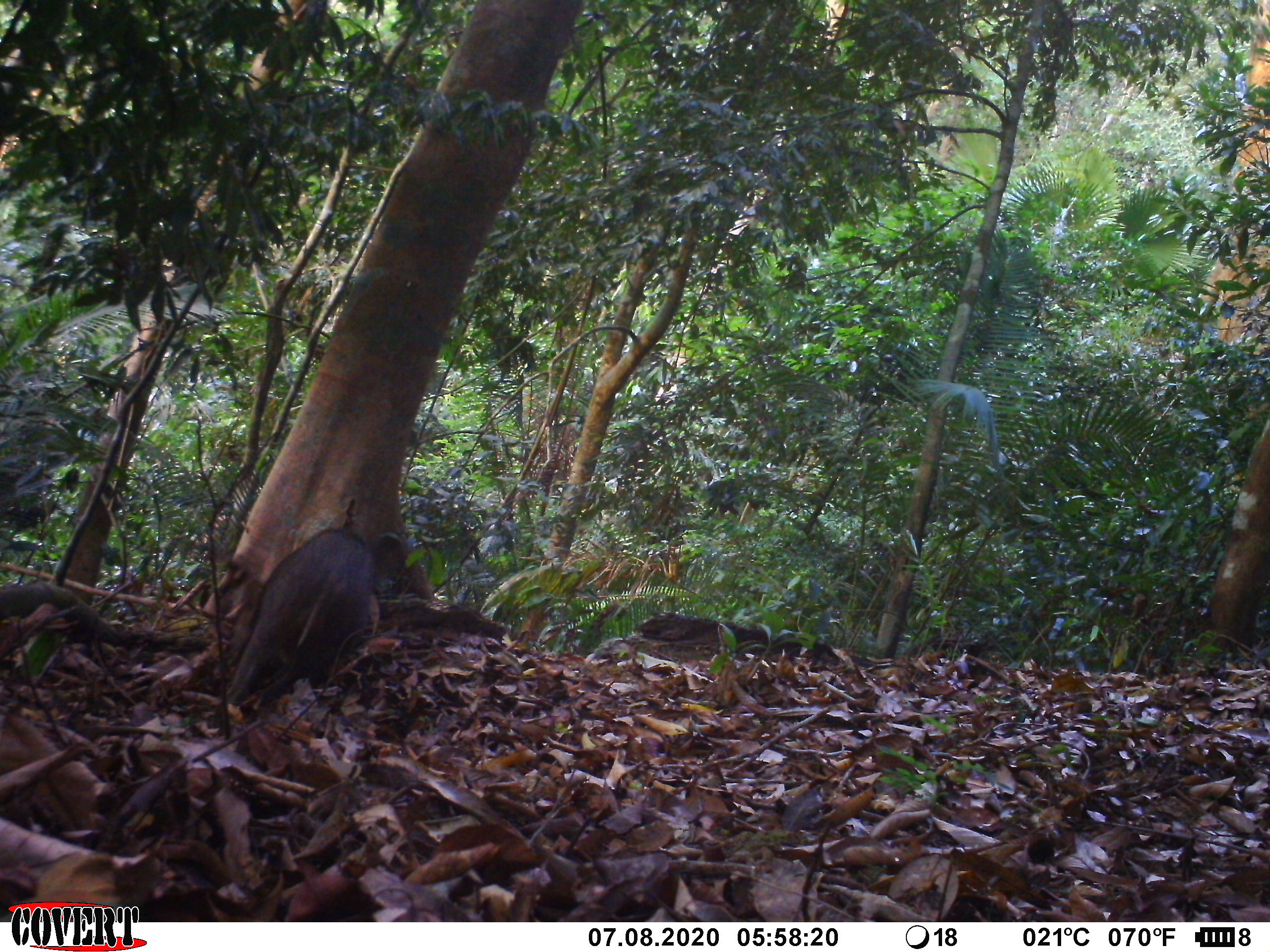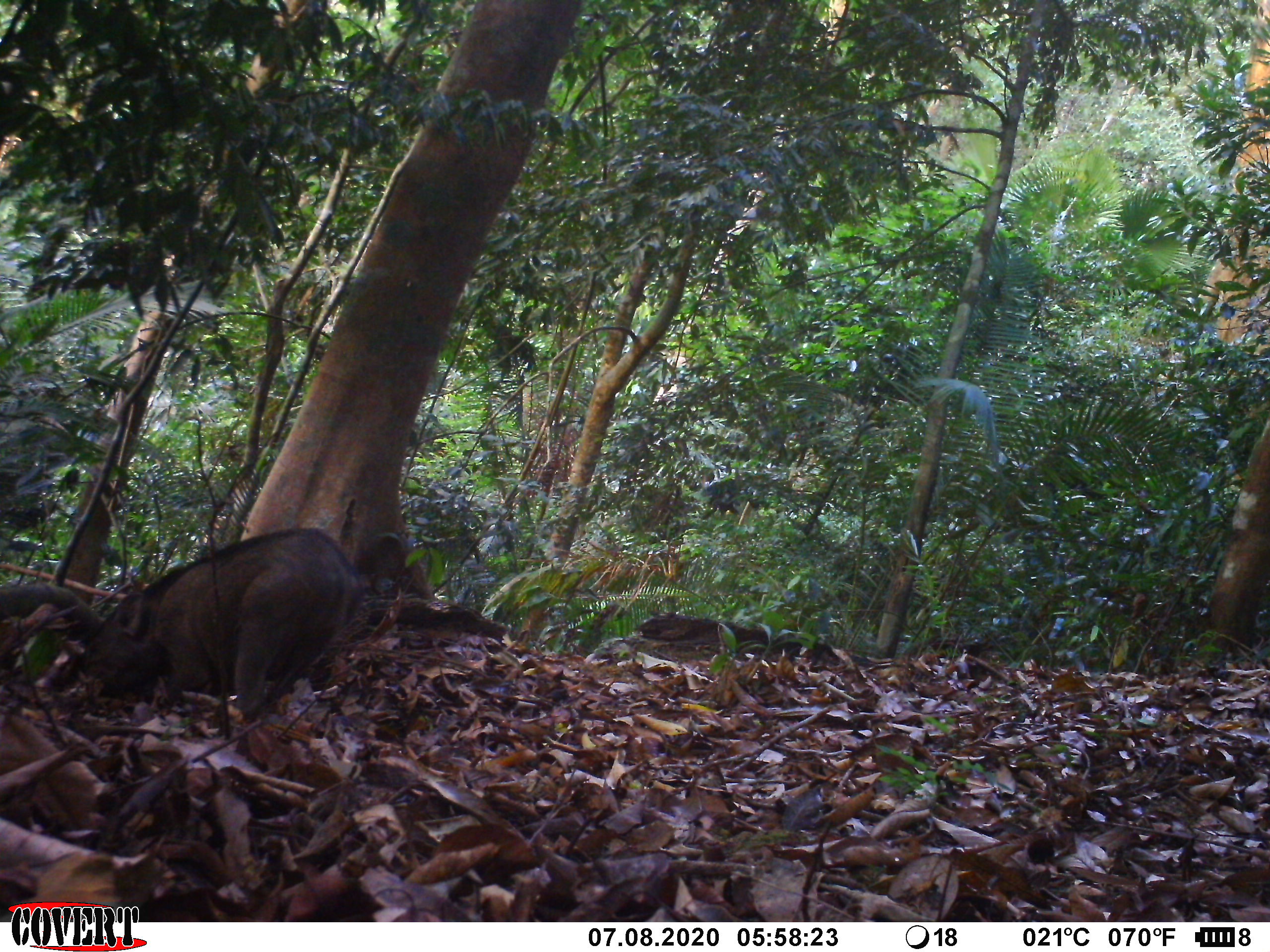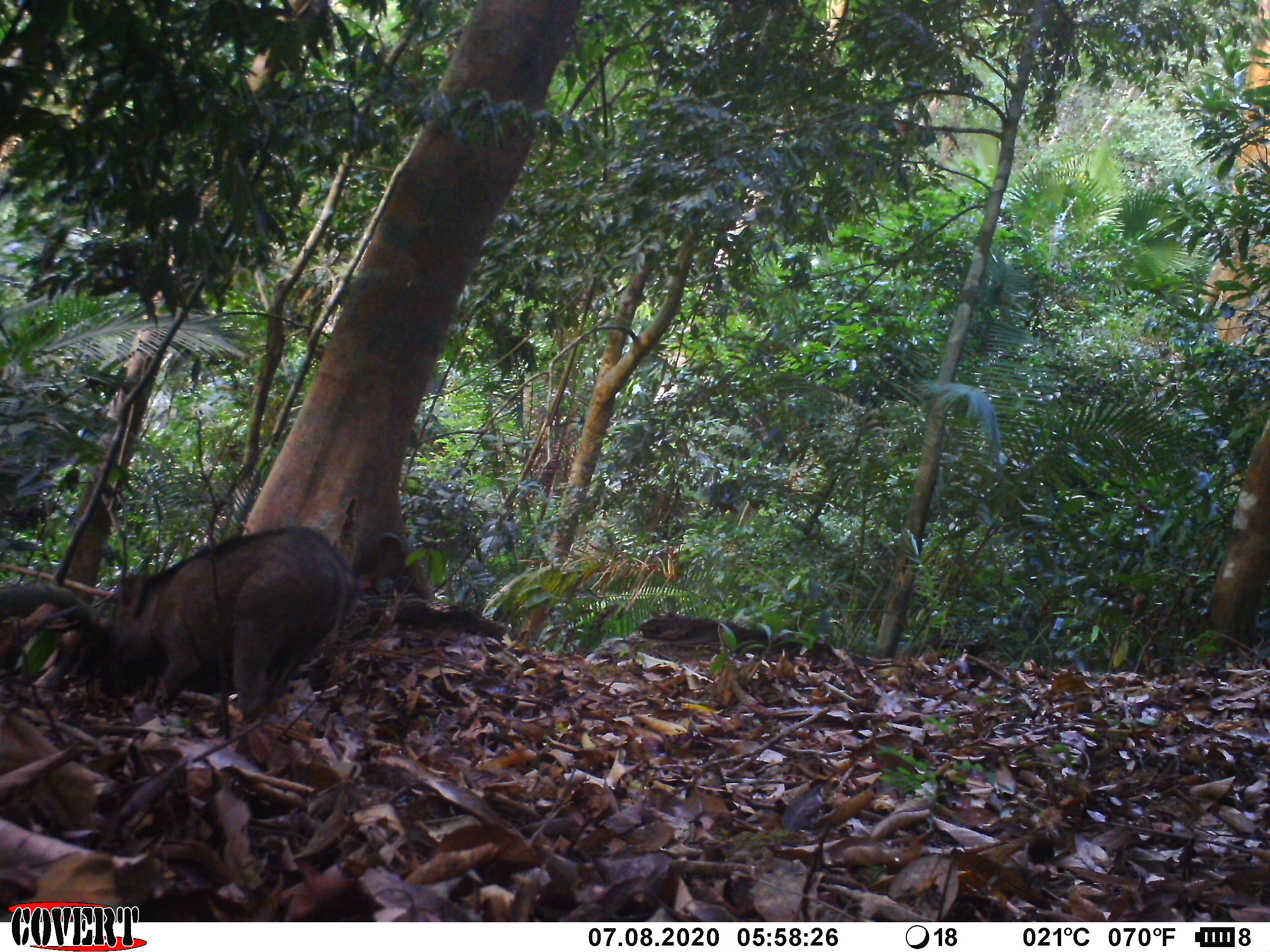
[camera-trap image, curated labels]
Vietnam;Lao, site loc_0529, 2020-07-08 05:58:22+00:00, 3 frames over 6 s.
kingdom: Animalia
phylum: Chordata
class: Mammalia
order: Artiodactyla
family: Suidae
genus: Sus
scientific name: Sus scrofa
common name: eurasian wild pig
Eurasian wild pig (Sus scrofa). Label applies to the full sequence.